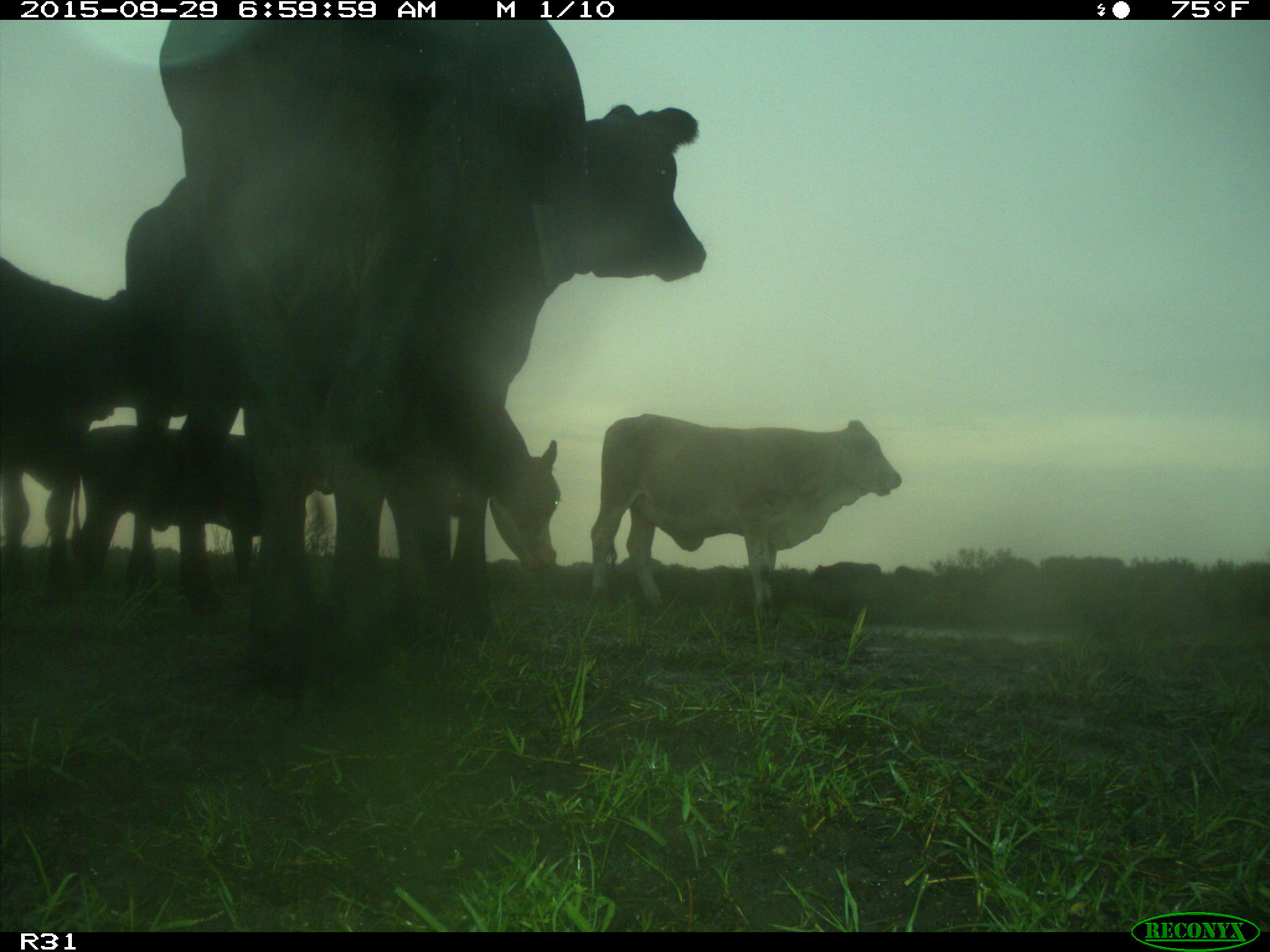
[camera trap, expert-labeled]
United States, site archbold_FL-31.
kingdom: Animalia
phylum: Chordata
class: Mammalia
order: Artiodactyla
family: Bovidae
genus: Bos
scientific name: Bos taurus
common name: domestic cow